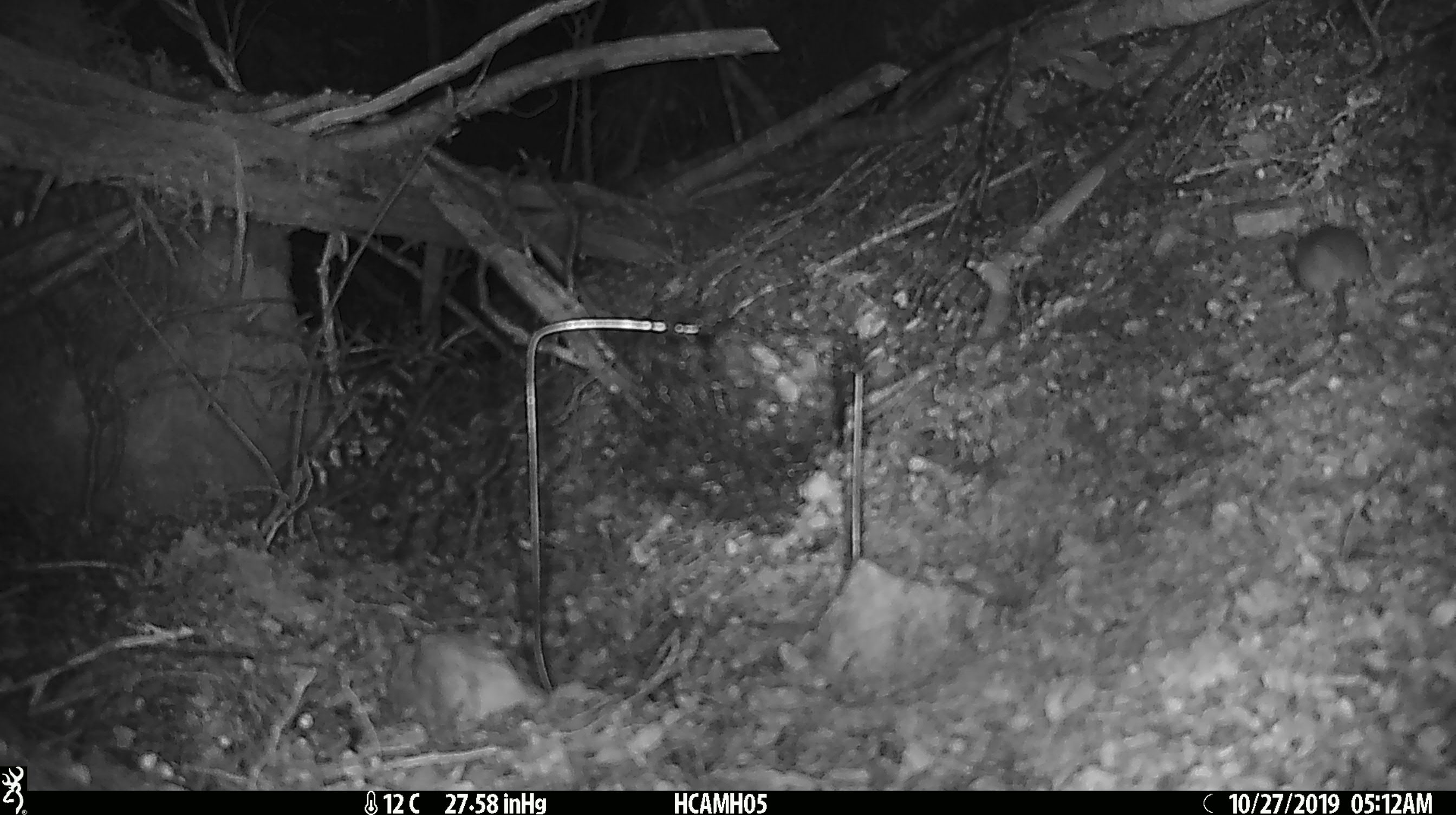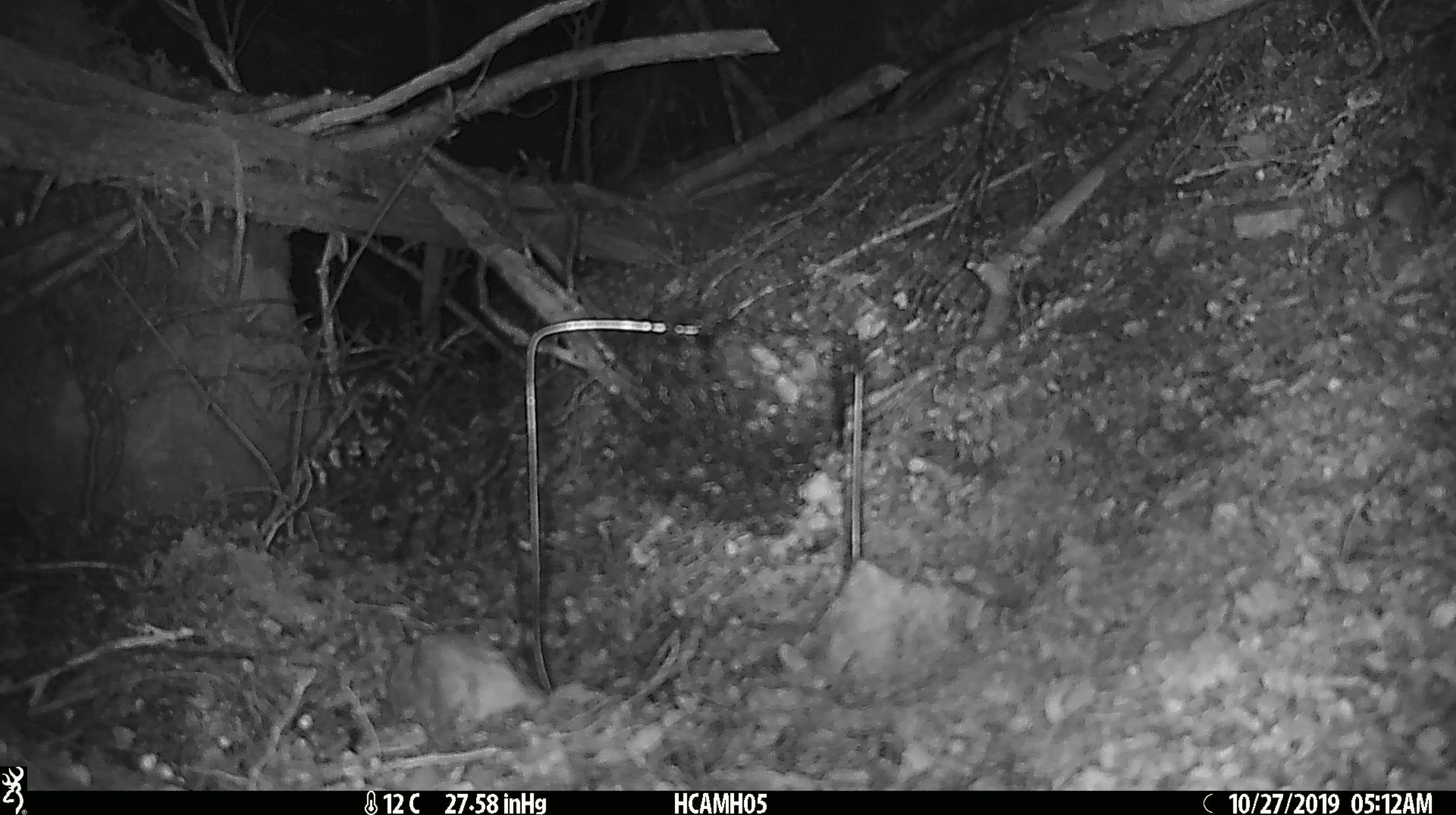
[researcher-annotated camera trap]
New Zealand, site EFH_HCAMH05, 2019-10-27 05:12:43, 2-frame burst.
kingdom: Animalia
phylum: Chordata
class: Mammalia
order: Rodentia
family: Muridae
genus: Mus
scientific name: Mus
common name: mouse